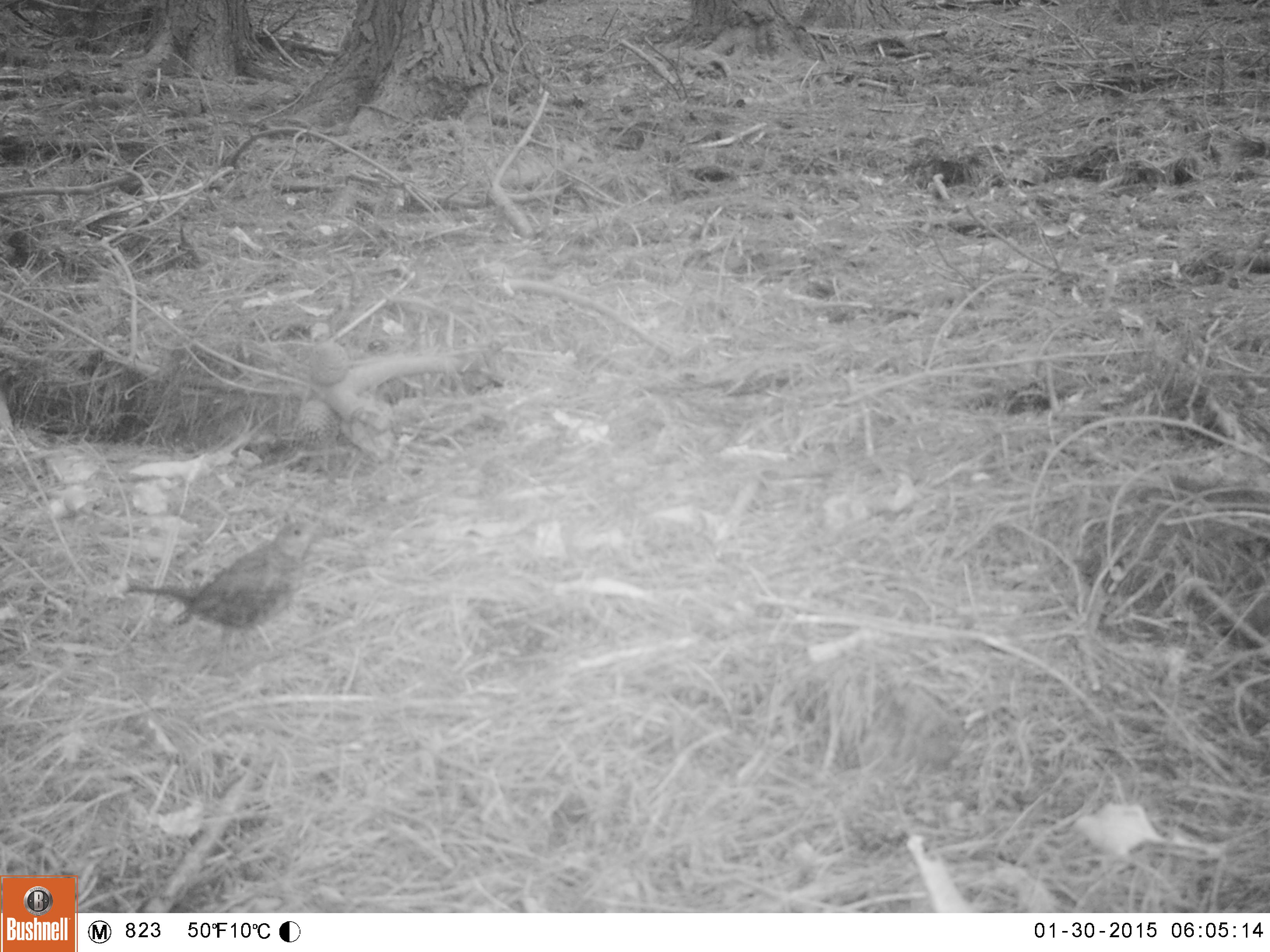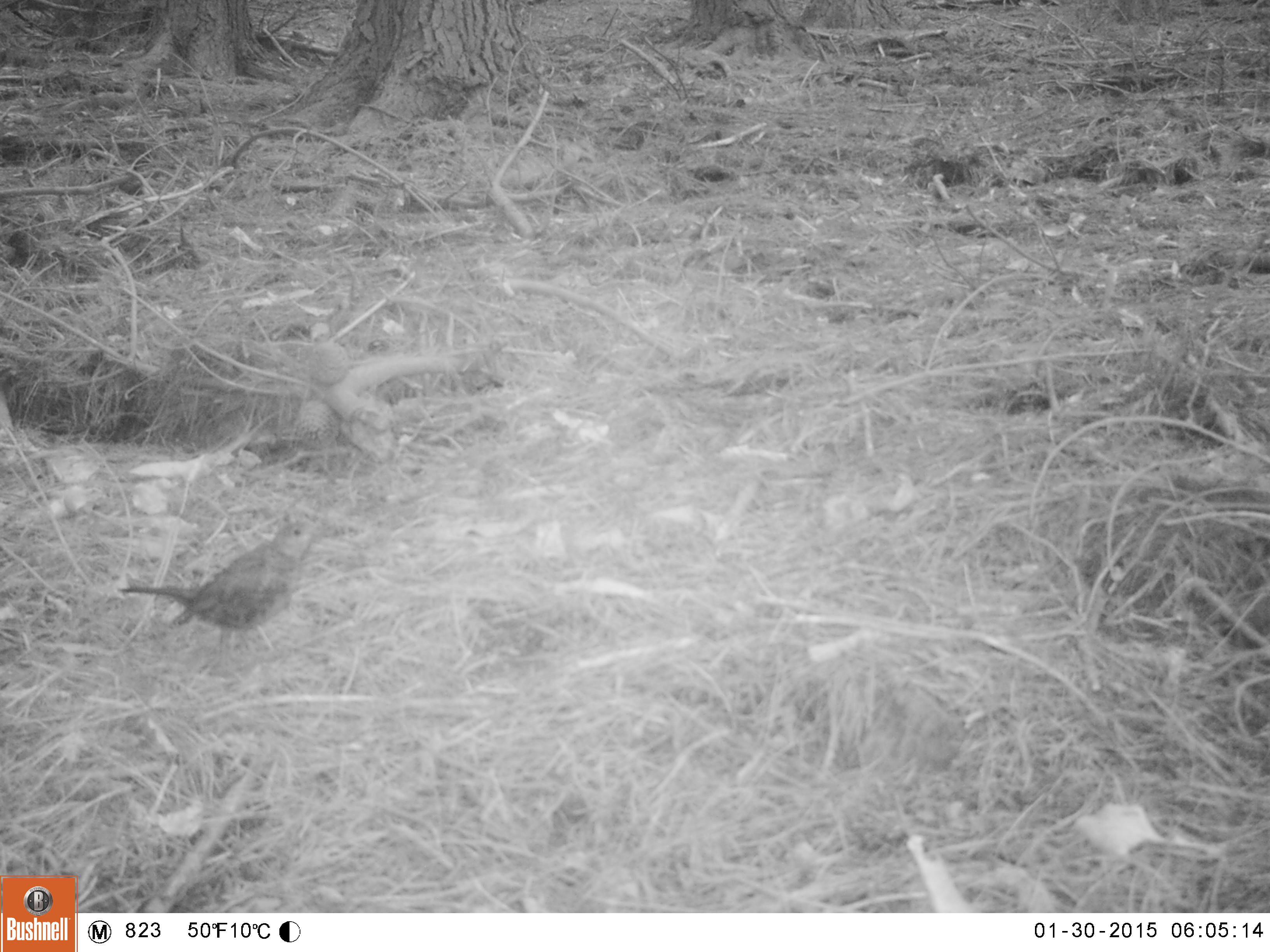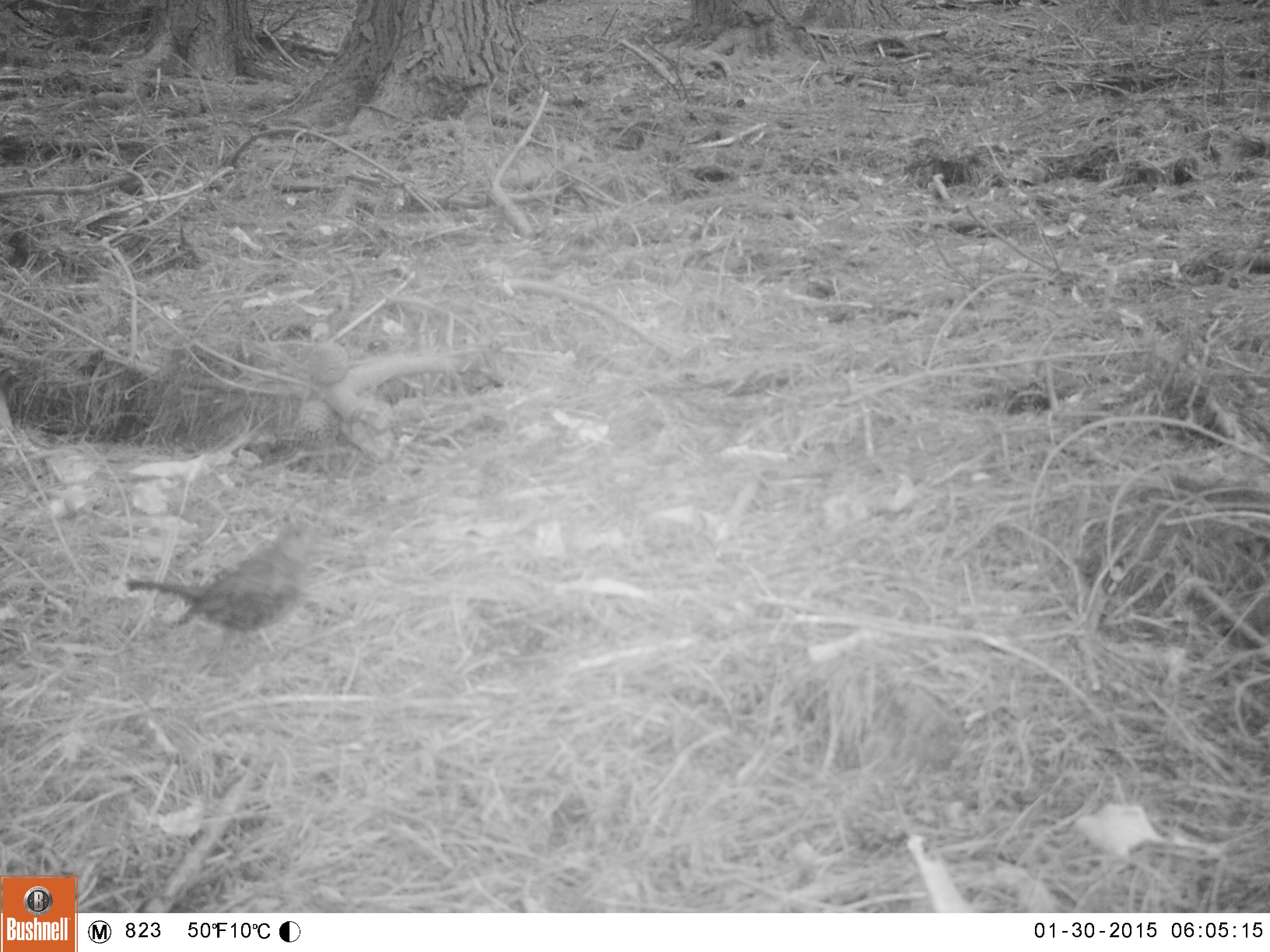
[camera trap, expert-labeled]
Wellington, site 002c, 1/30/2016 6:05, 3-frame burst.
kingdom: Animalia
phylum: Chordata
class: Aves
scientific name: Aves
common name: bird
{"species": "bird (Aves)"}